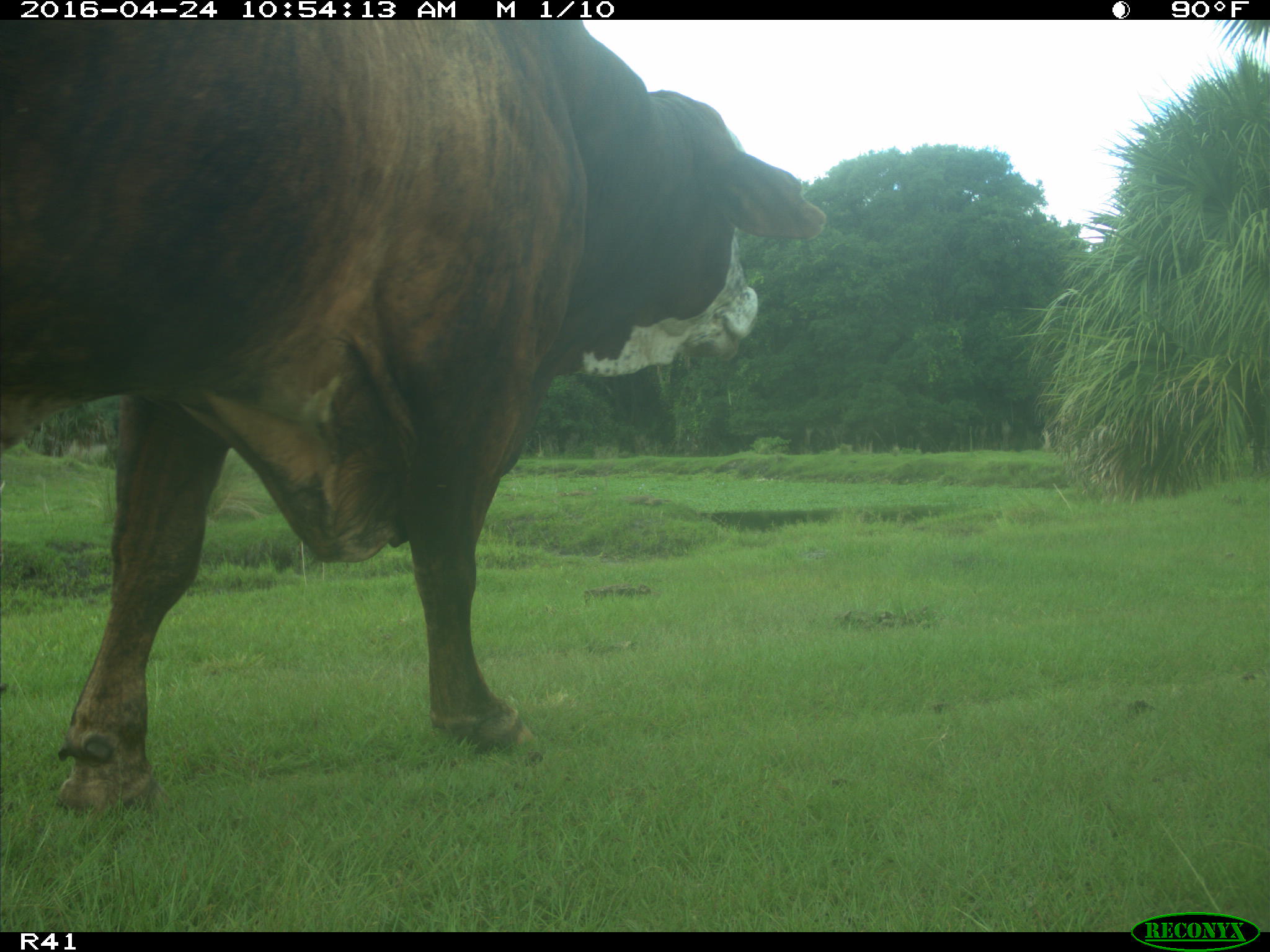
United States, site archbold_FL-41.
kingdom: Animalia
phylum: Chordata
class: Mammalia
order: Artiodactyla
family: Bovidae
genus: Bos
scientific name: Bos taurus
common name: domestic cow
Bos taurus (domestic cow).